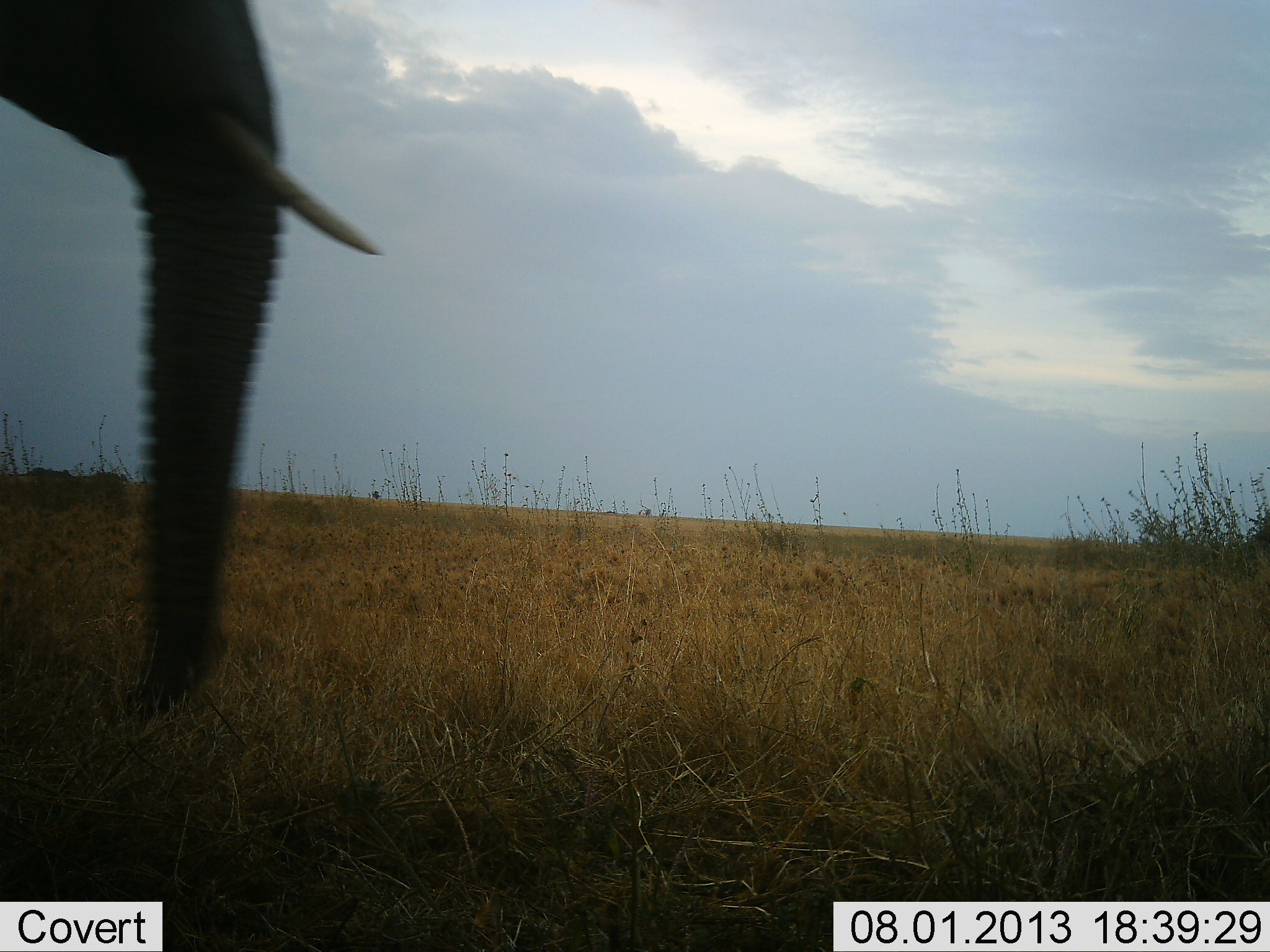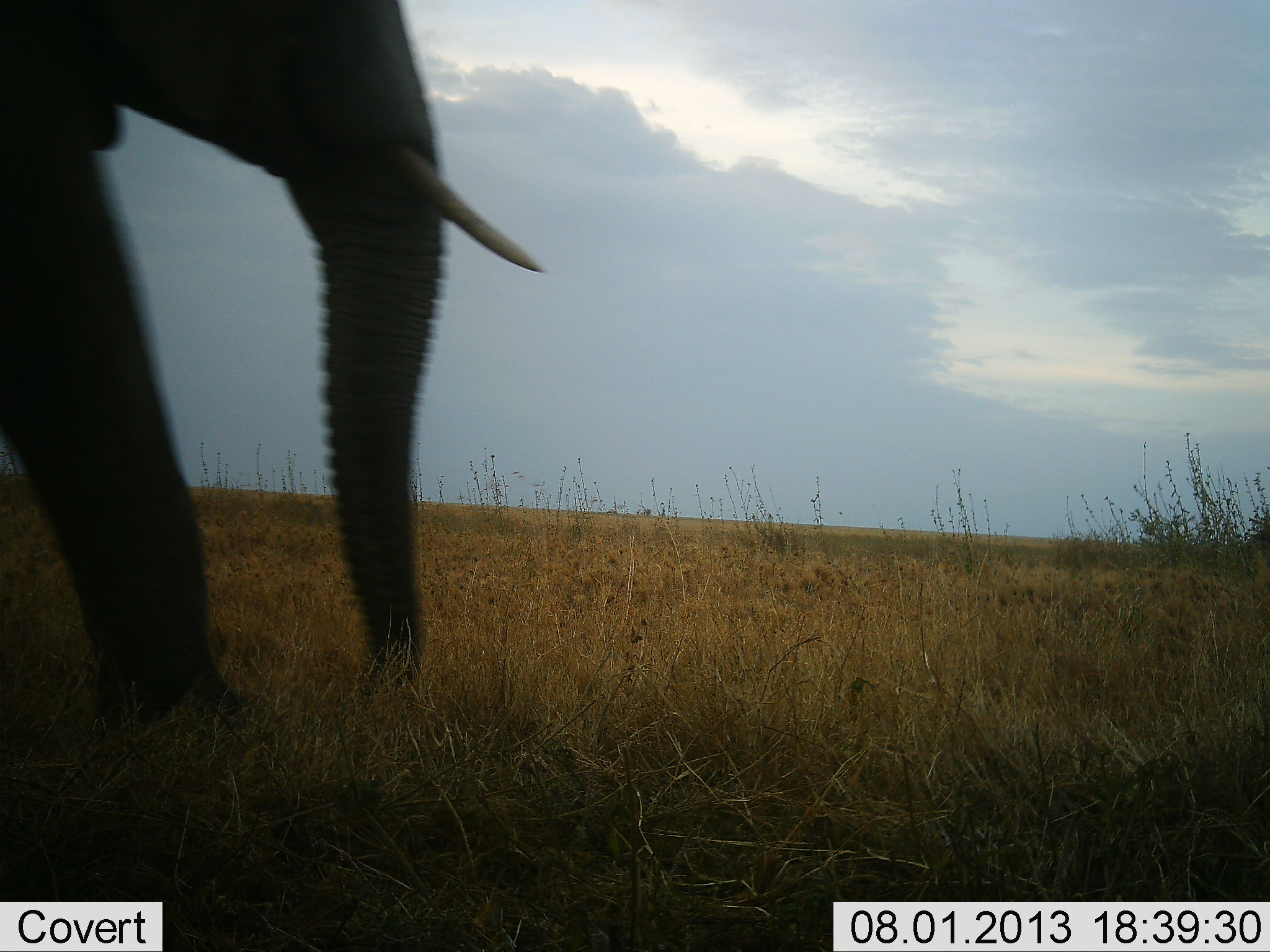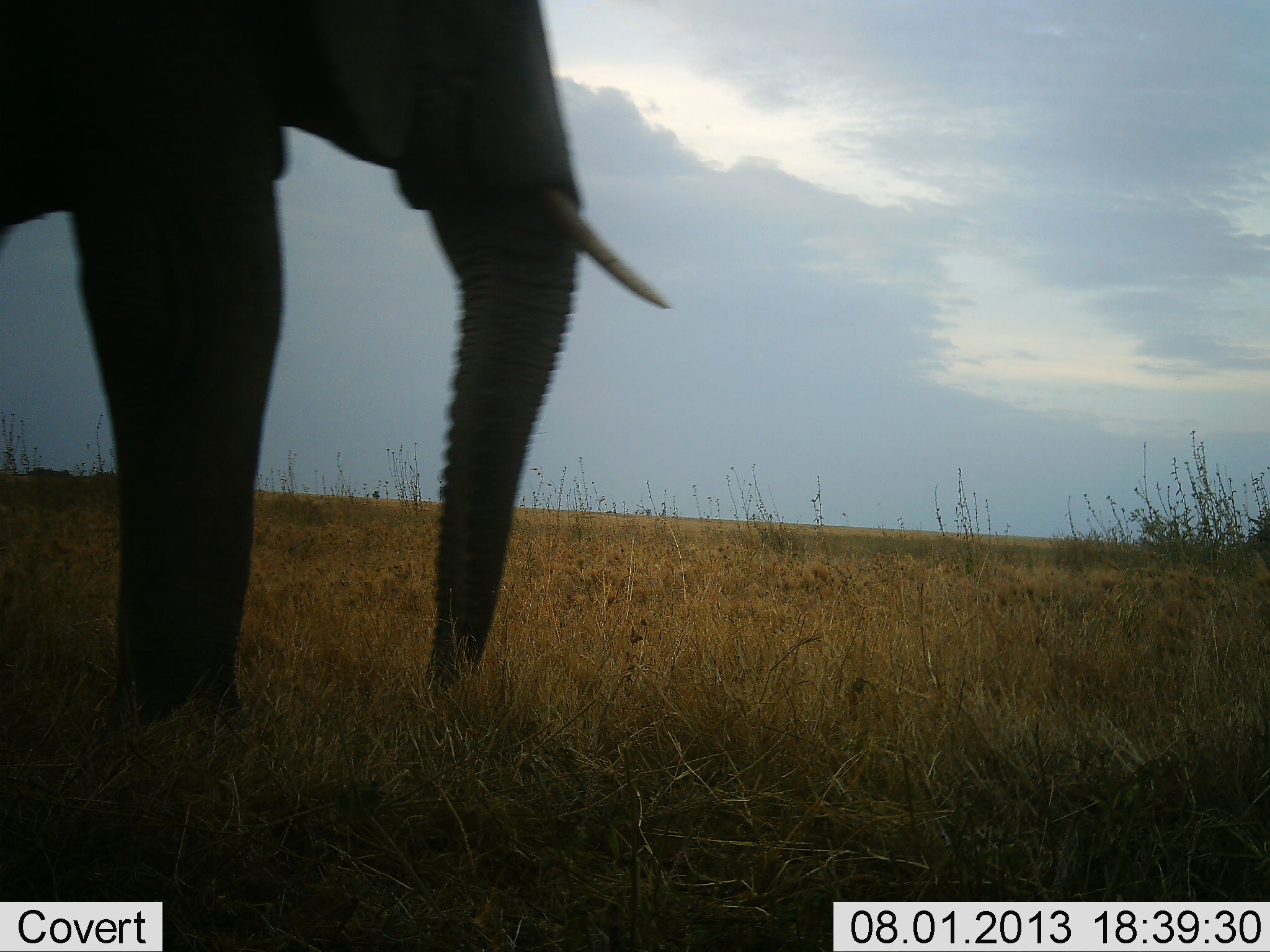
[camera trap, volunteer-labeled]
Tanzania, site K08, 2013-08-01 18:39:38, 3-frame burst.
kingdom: Animalia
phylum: Chordata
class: Mammalia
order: Proboscidea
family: Elephantidae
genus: Loxodonta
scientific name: Loxodonta africana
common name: african bush elephant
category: elephant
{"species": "elephant (african bush elephant) (Loxodonta africana)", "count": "1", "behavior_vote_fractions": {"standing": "11%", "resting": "0%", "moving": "93%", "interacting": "0%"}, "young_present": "0%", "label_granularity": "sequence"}